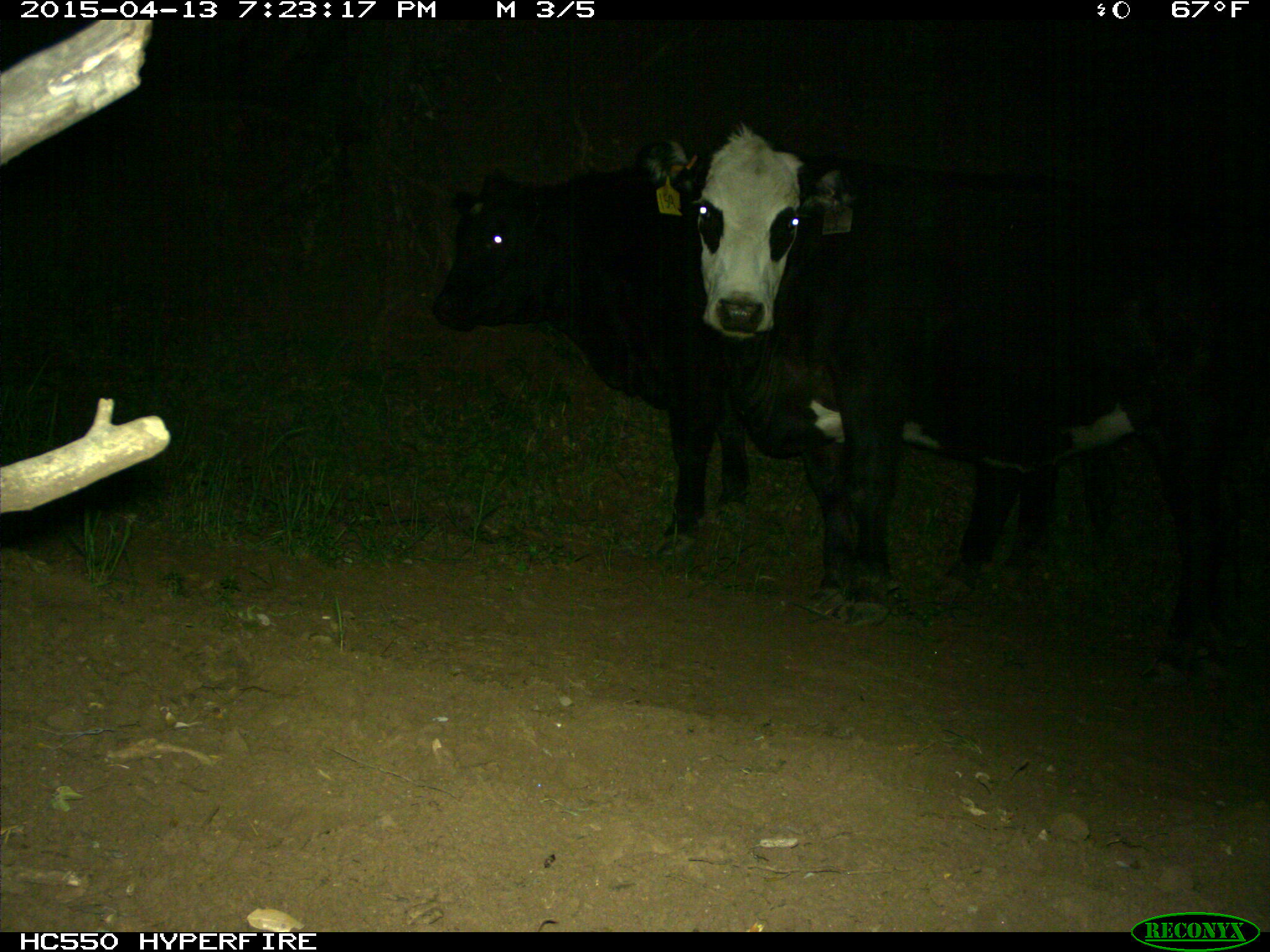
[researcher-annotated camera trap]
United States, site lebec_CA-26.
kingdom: Animalia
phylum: Chordata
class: Mammalia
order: Artiodactyla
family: Bovidae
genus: Bos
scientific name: Bos taurus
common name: domestic cow